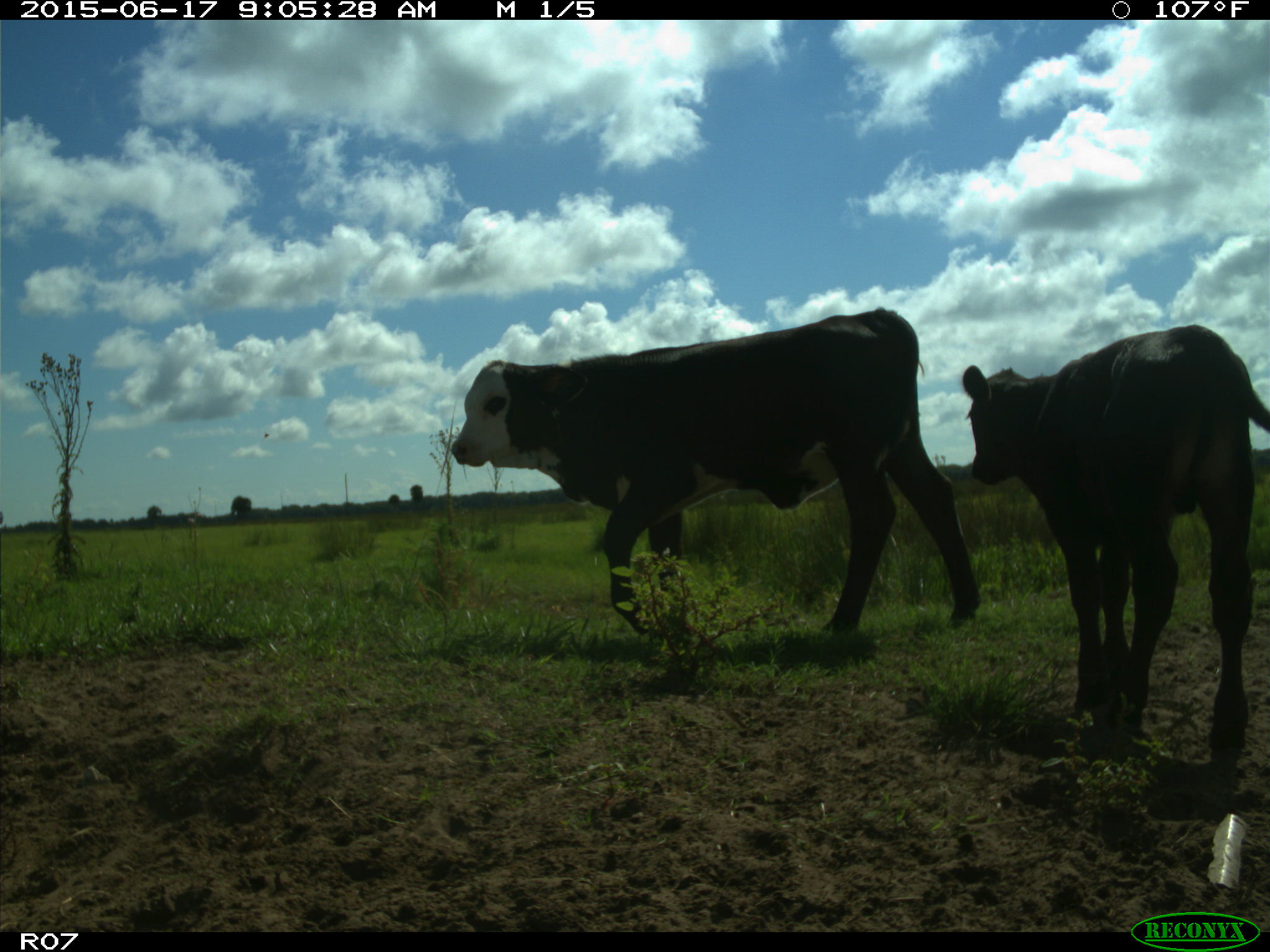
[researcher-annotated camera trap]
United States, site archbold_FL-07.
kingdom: Animalia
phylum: Chordata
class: Mammalia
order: Artiodactyla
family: Bovidae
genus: Bos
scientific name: Bos taurus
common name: domestic cow